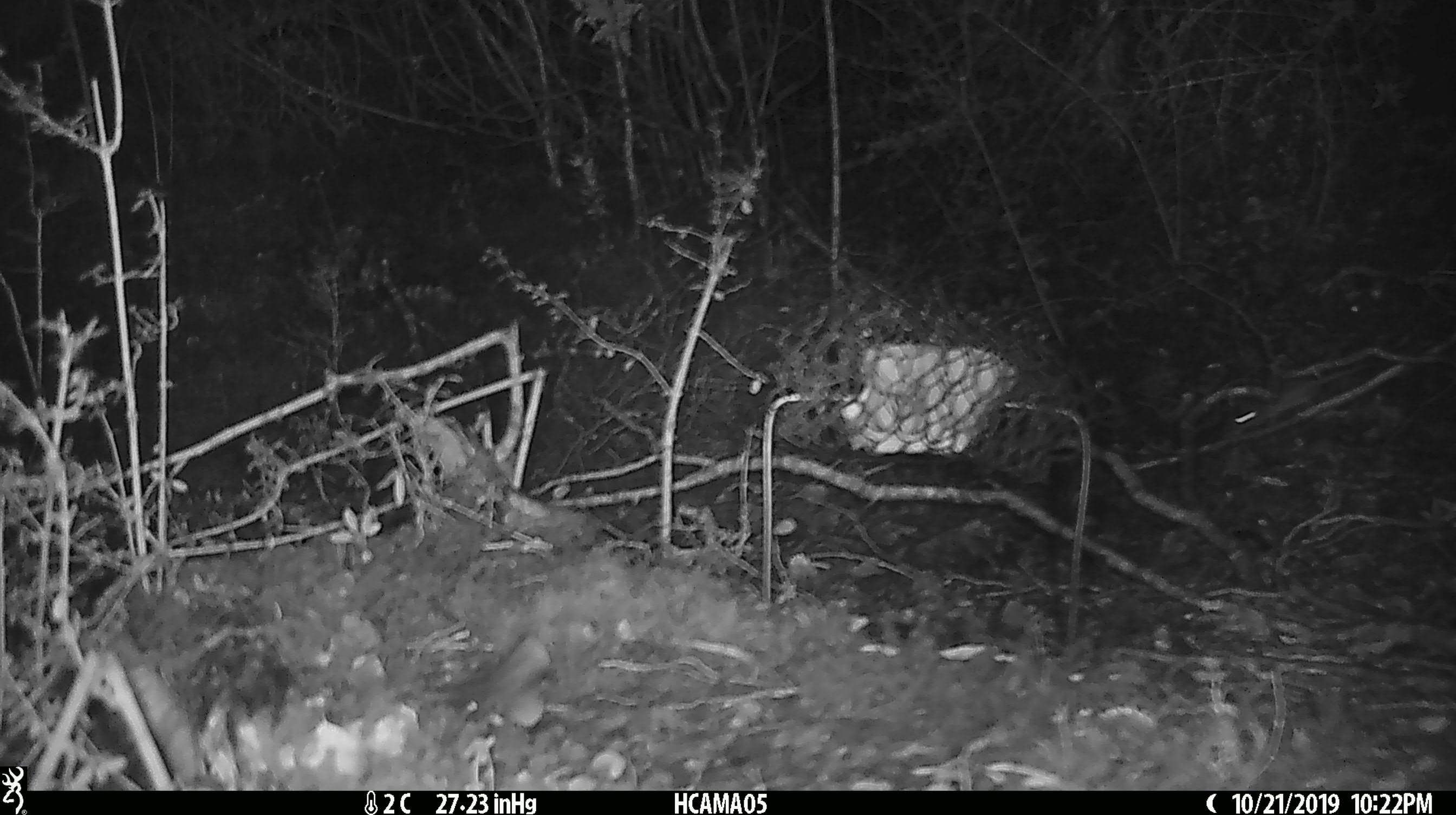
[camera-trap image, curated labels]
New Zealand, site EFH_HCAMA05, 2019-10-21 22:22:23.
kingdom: Animalia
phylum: Chordata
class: Mammalia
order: Rodentia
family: Muridae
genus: Mus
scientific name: Mus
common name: mouse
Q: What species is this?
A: Mouse (Mus).